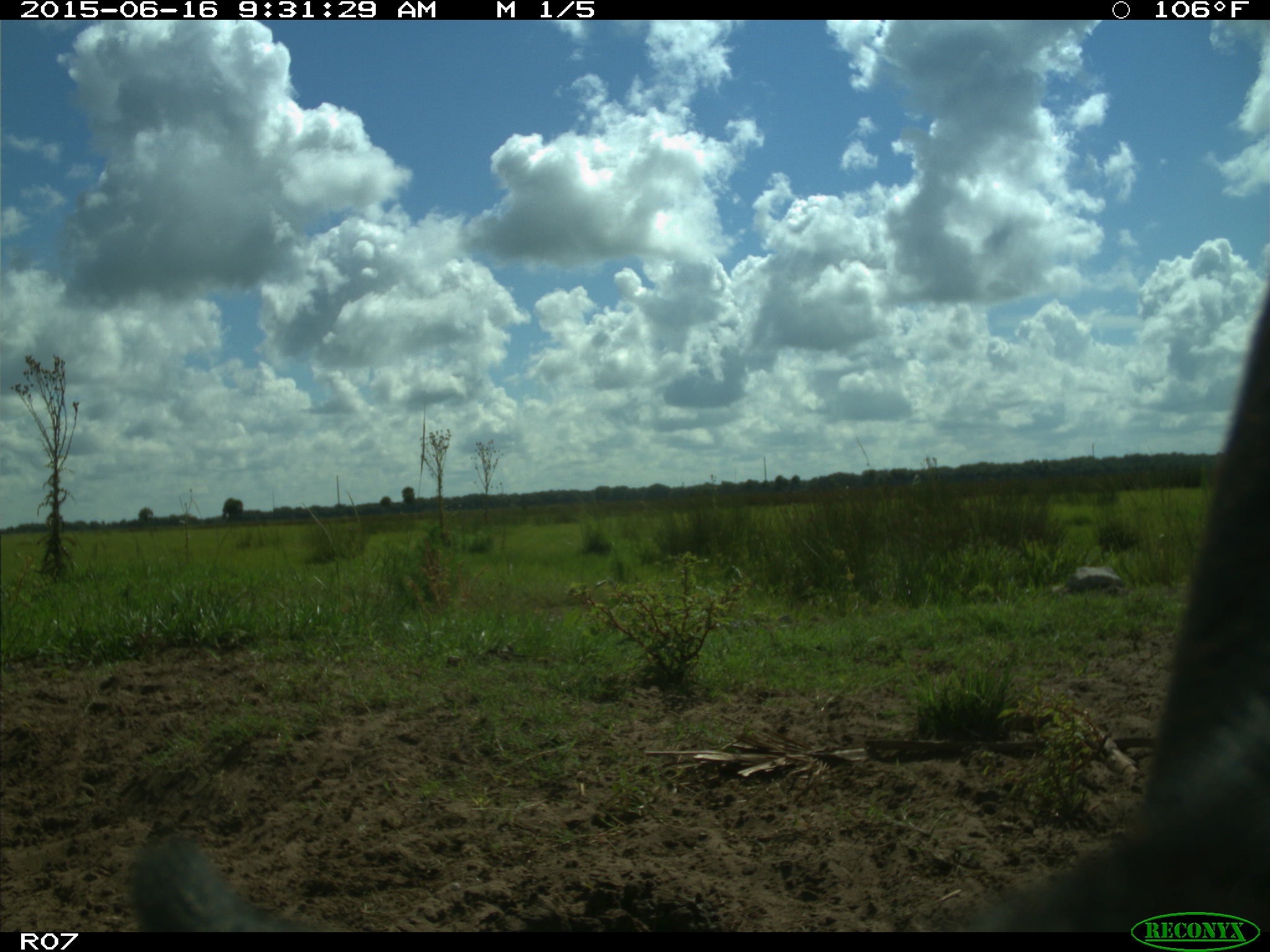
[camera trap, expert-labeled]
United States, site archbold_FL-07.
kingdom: Animalia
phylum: Chordata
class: Mammalia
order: Artiodactyla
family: Bovidae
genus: Bos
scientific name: Bos taurus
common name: domestic cow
Bos taurus (domestic cow).